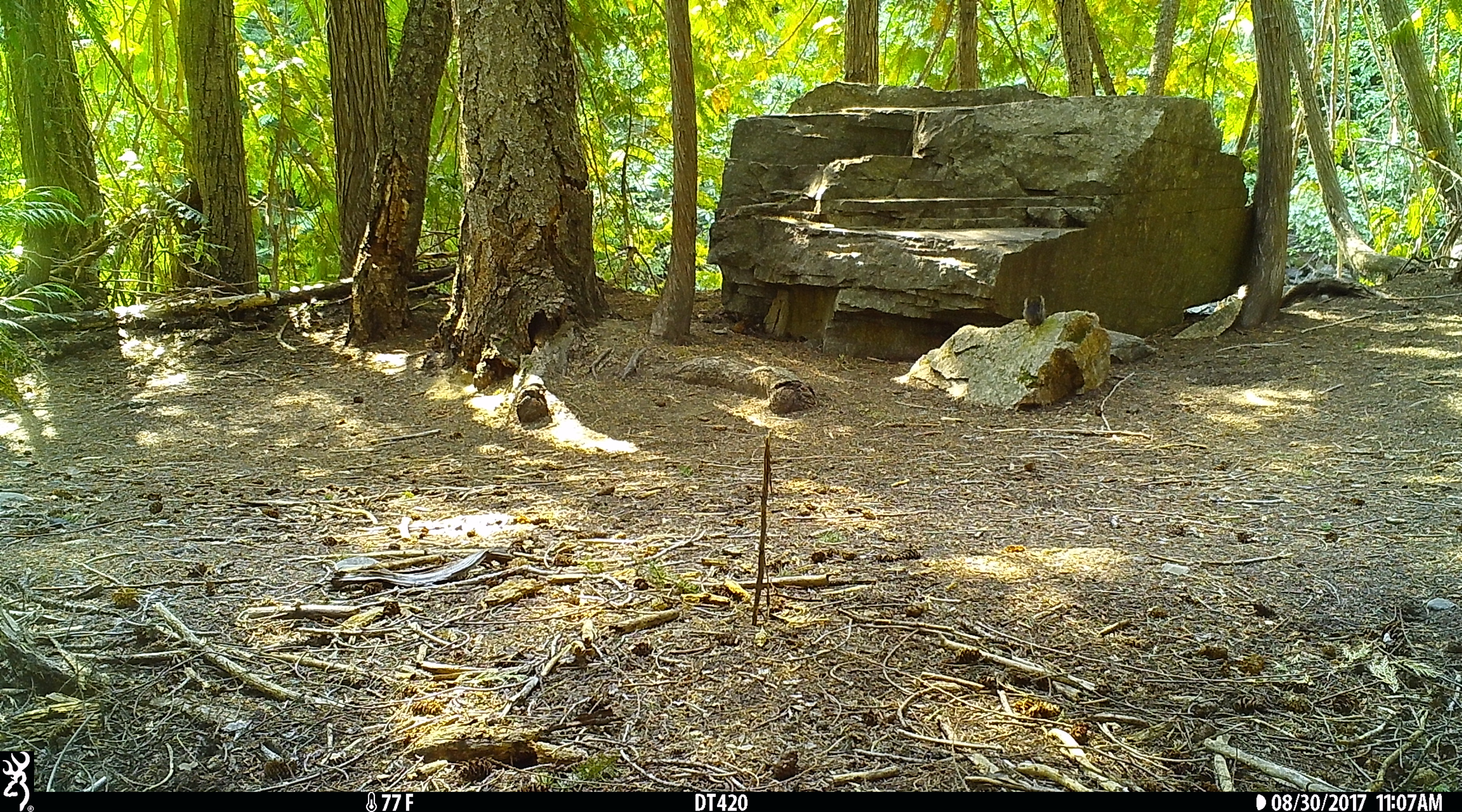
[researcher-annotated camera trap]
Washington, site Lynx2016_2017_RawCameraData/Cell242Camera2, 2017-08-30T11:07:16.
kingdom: Animalia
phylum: Chordata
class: Mammalia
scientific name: Mammalia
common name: small mammal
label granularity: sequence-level